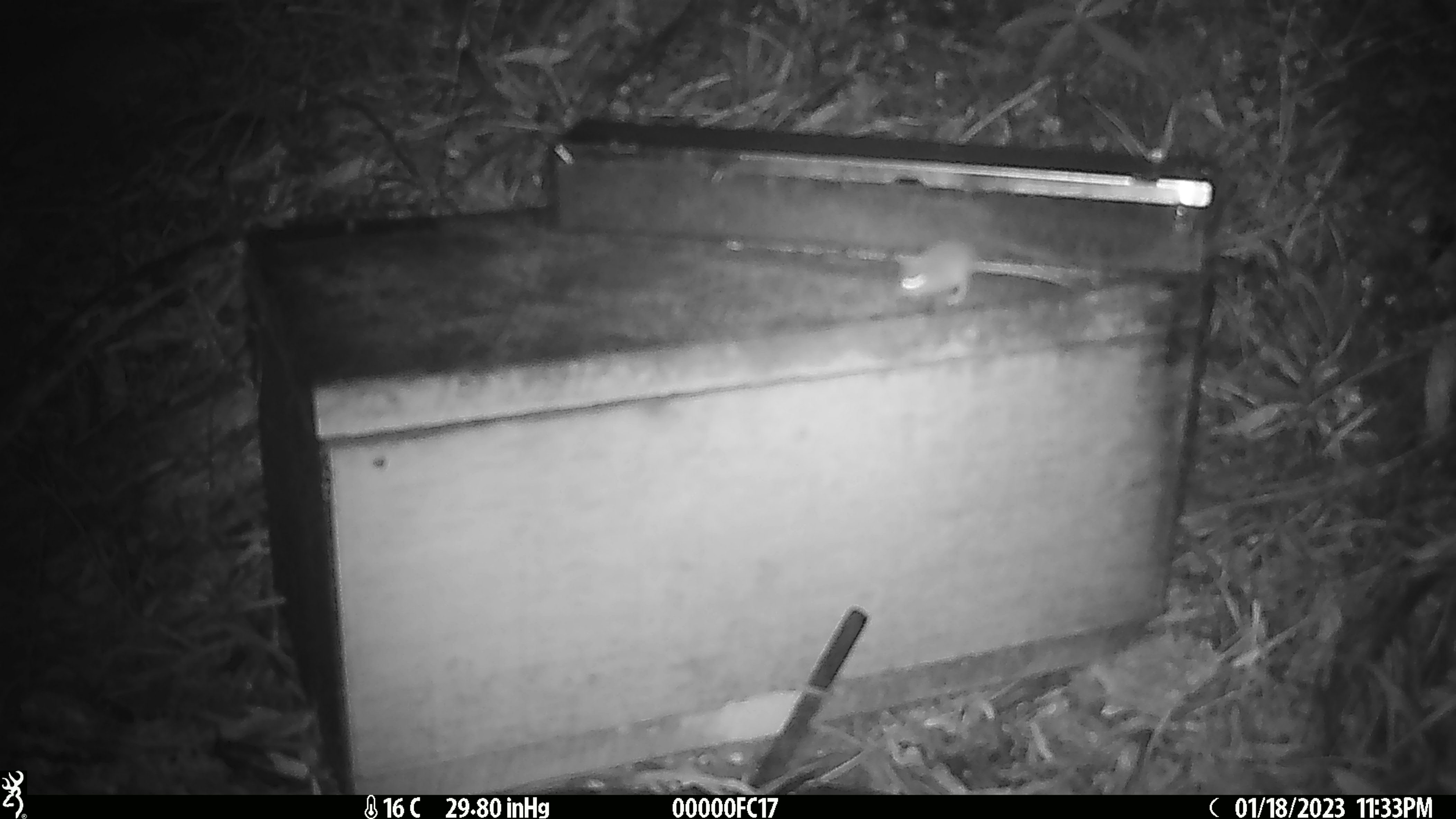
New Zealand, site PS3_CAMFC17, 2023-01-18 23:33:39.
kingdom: Animalia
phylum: Chordata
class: Mammalia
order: Rodentia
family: Muridae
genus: Mus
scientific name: Mus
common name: mouse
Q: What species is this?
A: Mouse (Mus).